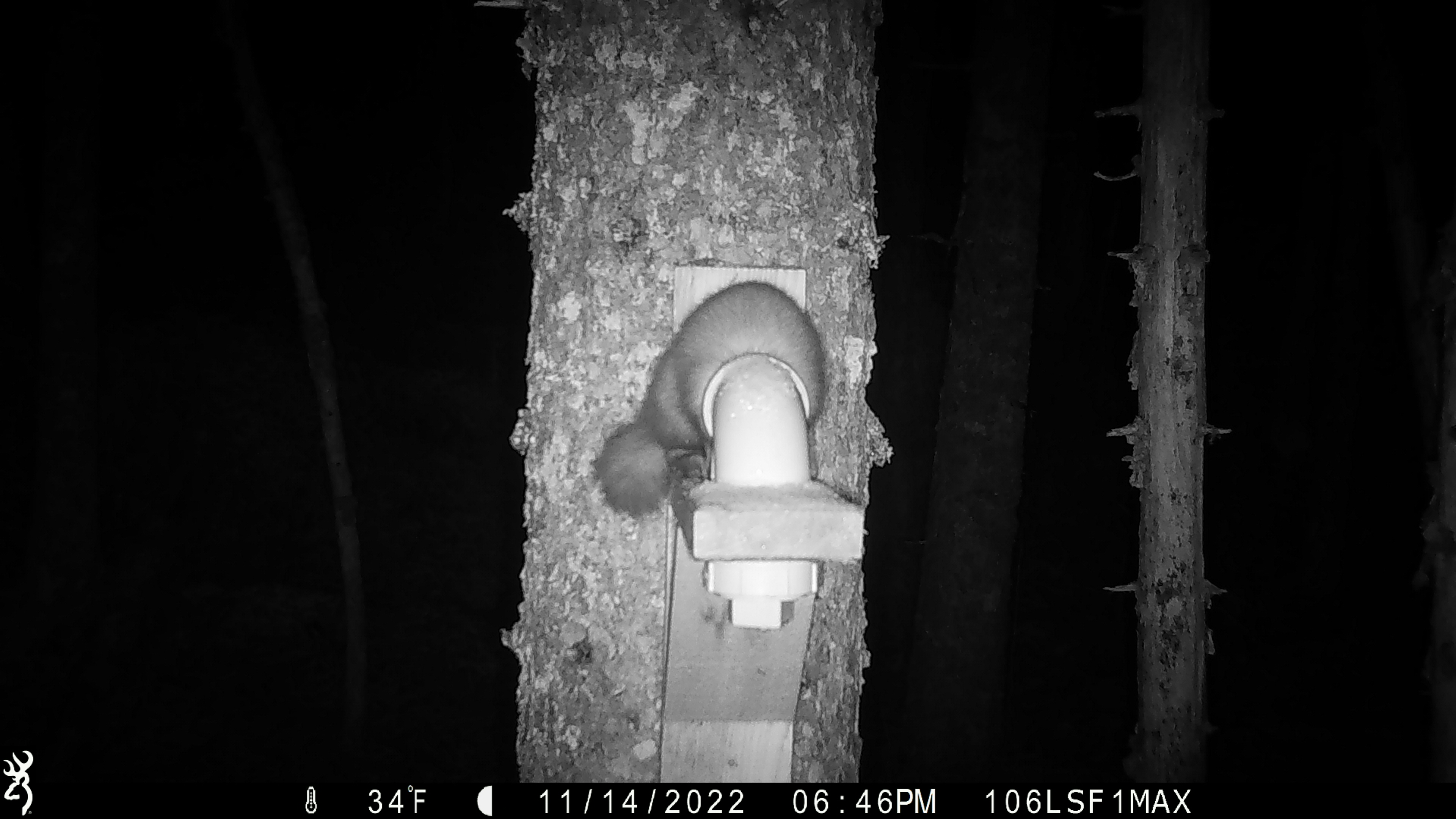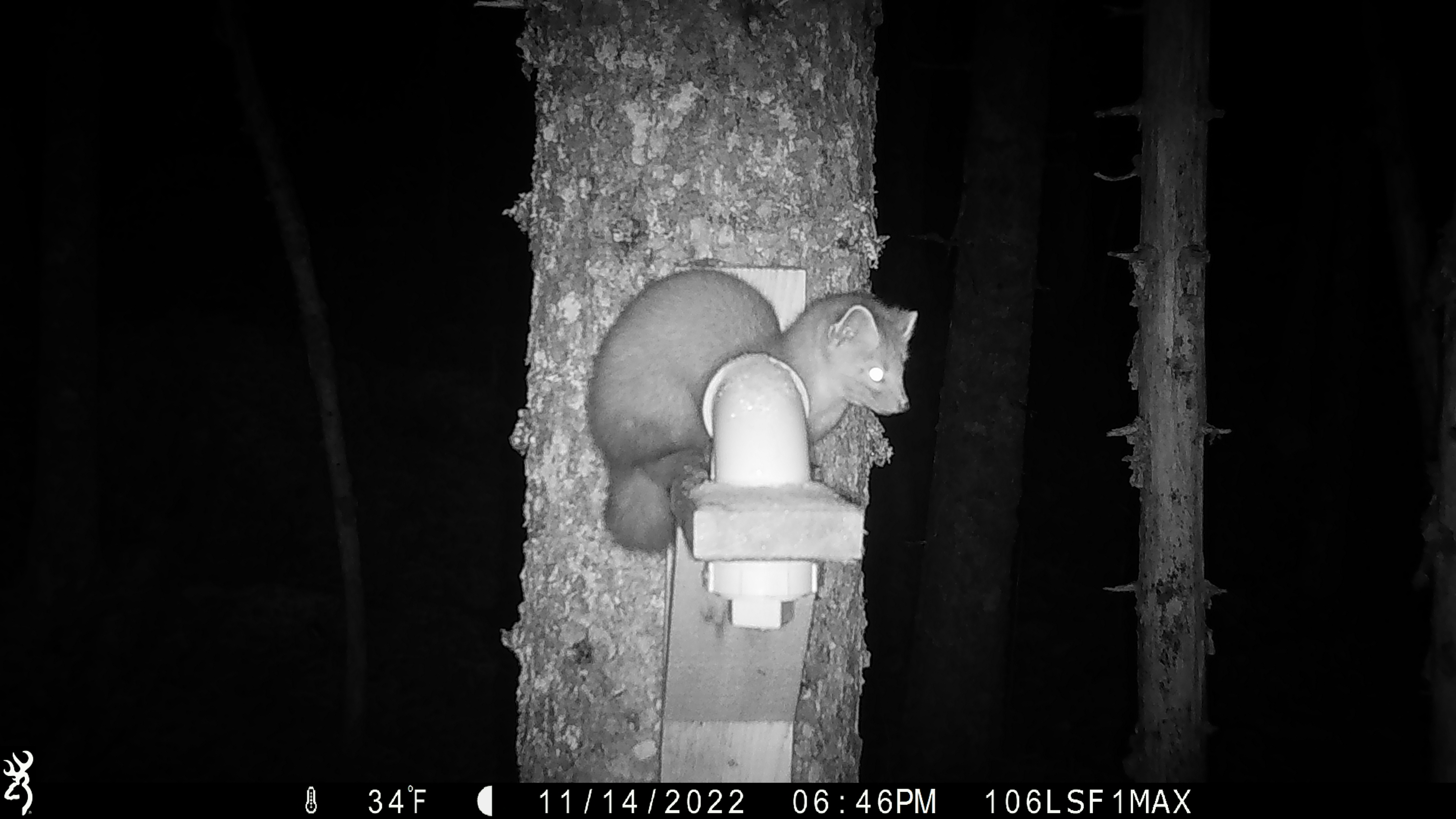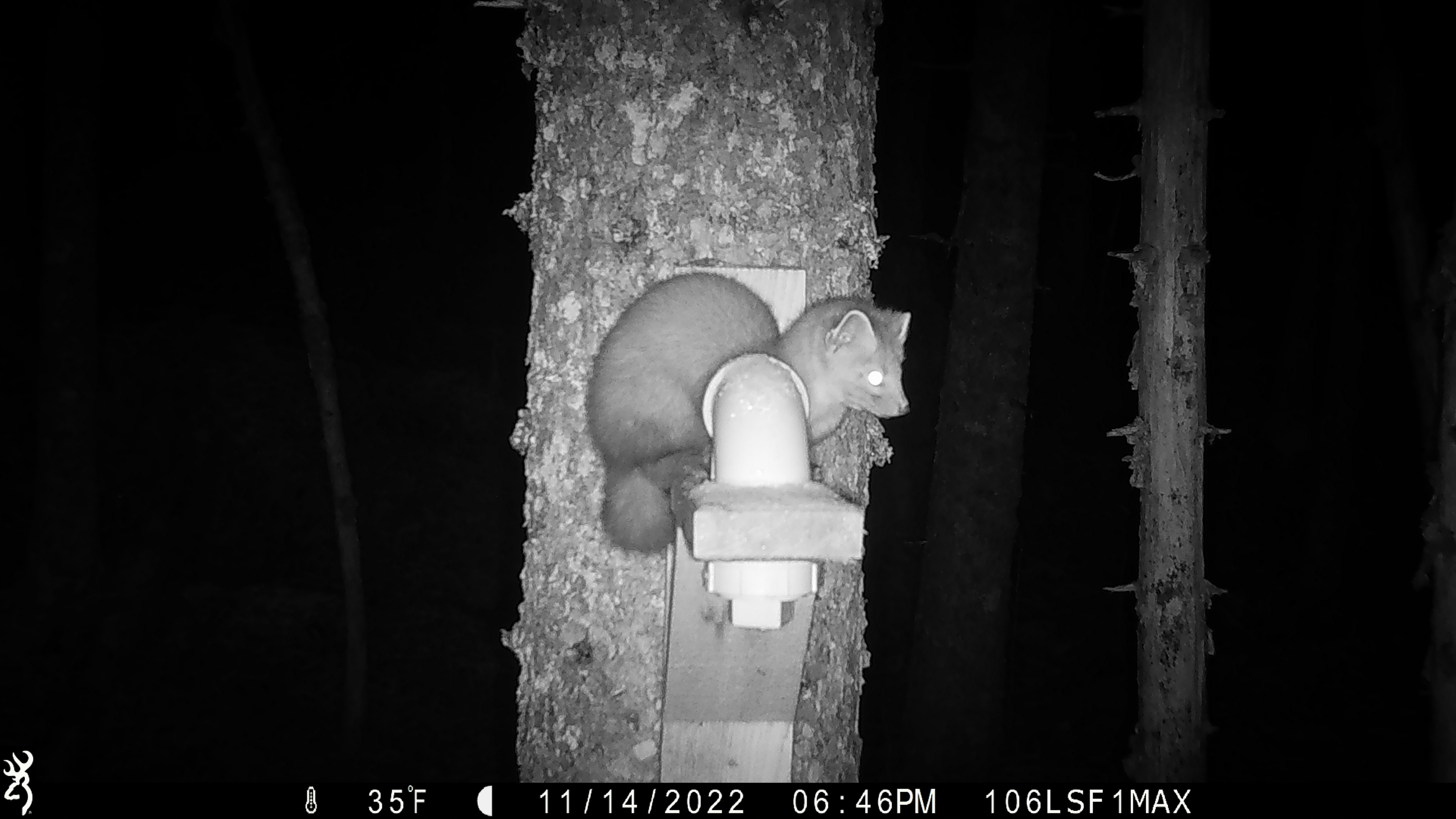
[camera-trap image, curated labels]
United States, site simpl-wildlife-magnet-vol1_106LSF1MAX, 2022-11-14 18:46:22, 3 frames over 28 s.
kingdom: Animalia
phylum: Chordata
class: Mammalia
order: Carnivora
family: Mustelidae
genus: Martes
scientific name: Martes americana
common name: american marten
American marten (Martes americana).